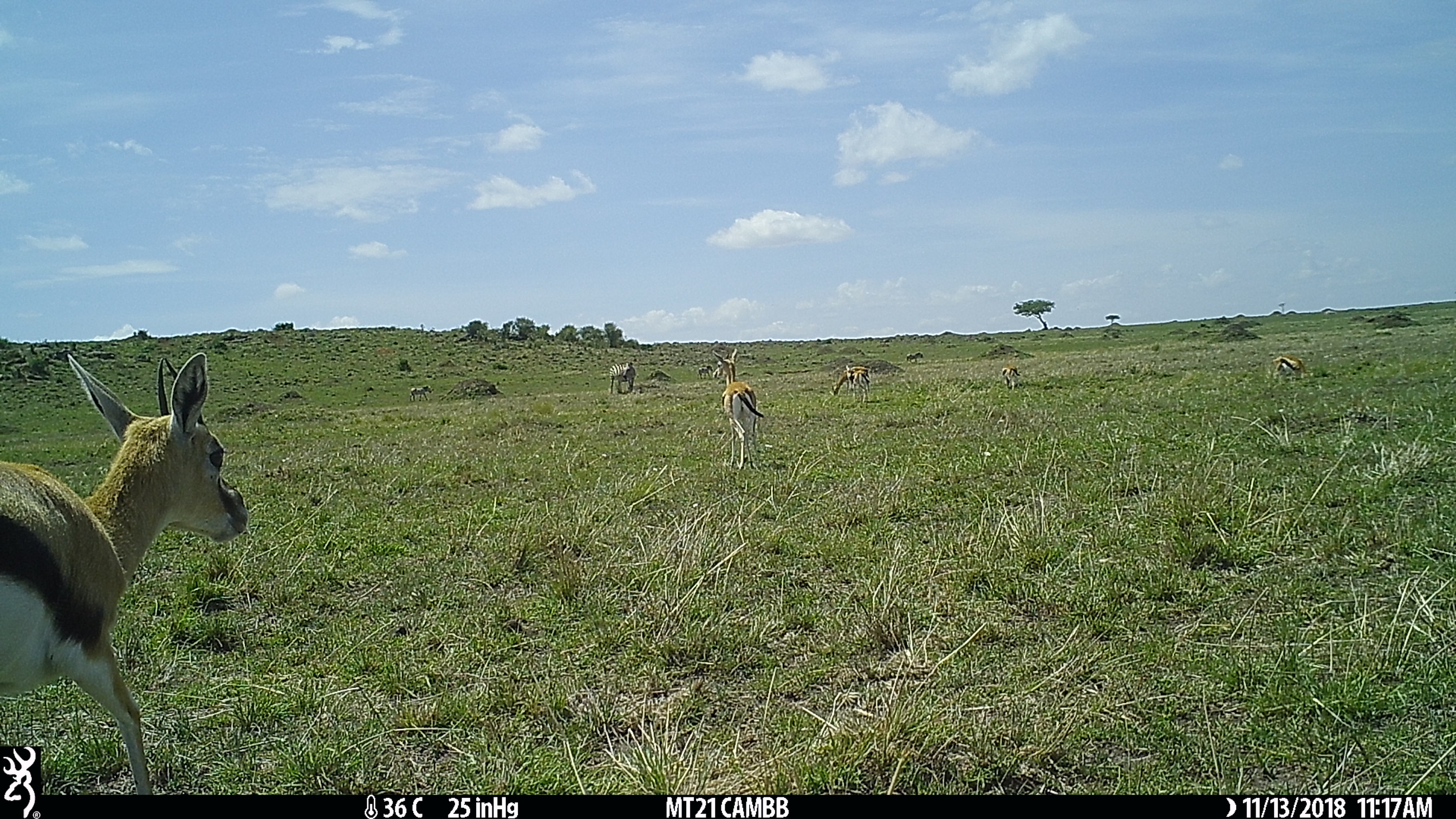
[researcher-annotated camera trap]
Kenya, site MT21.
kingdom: Animalia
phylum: Chordata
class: Mammalia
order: Artiodactyla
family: Bovidae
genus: Eudorcas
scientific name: Eudorcas thomsonii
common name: thomon's gazelle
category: gazelle thomsons